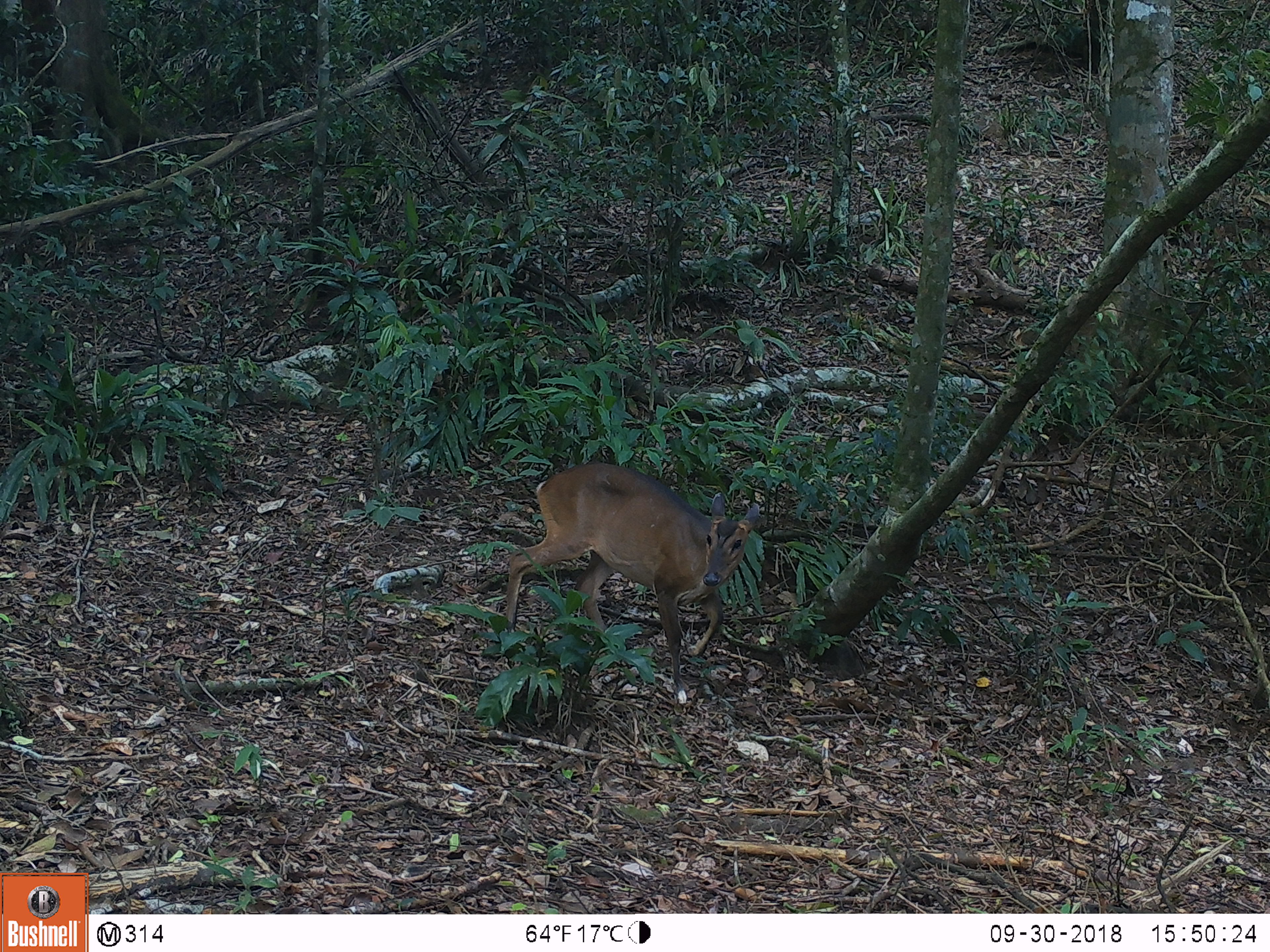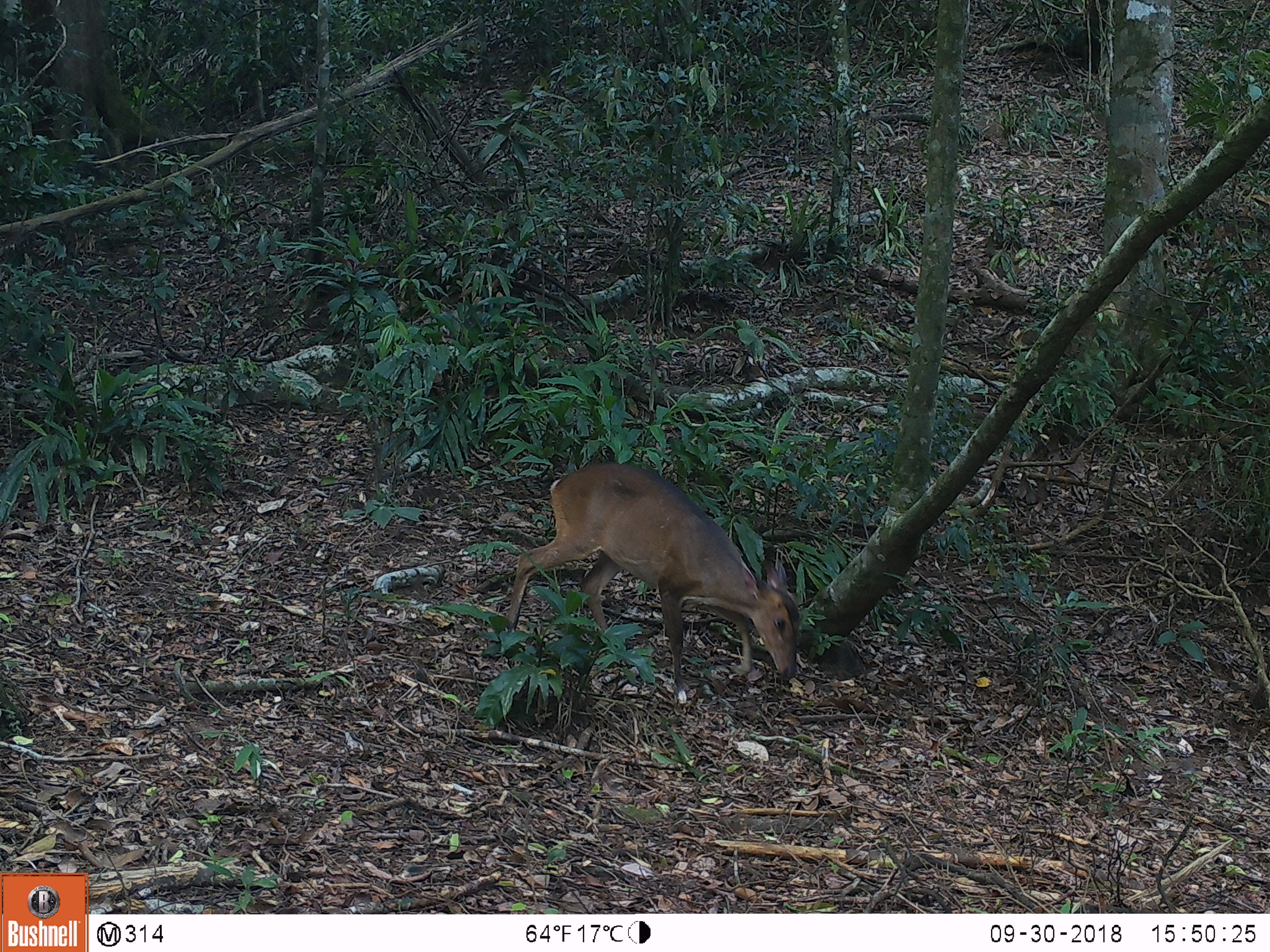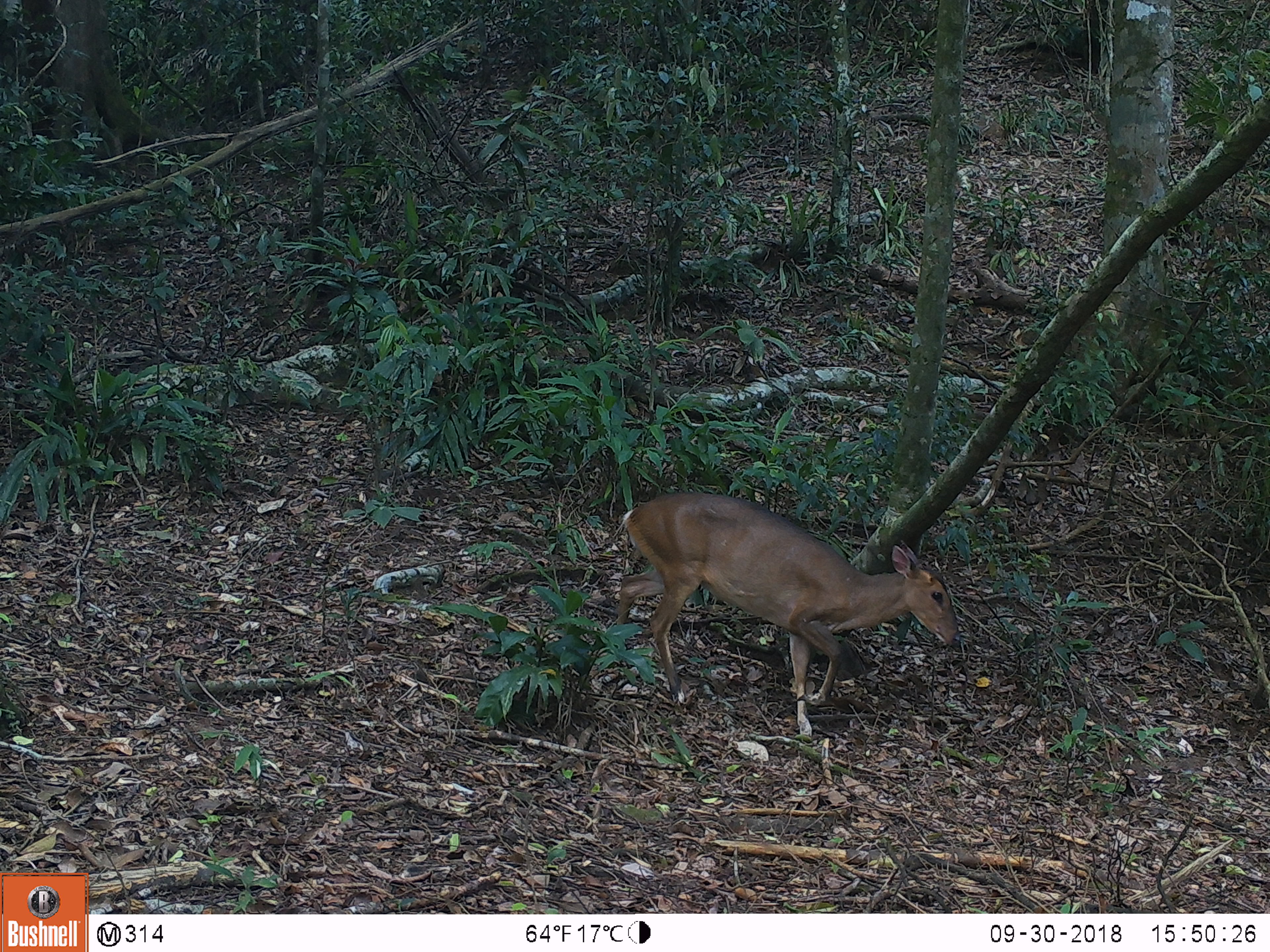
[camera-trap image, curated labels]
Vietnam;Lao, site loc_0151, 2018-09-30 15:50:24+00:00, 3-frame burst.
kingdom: Animalia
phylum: Chordata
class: Mammalia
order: Artiodactyla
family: Cervidae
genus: Muntiacus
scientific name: Muntiacus vuquangensis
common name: large-antlered muntjac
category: large antlered muntjac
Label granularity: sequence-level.